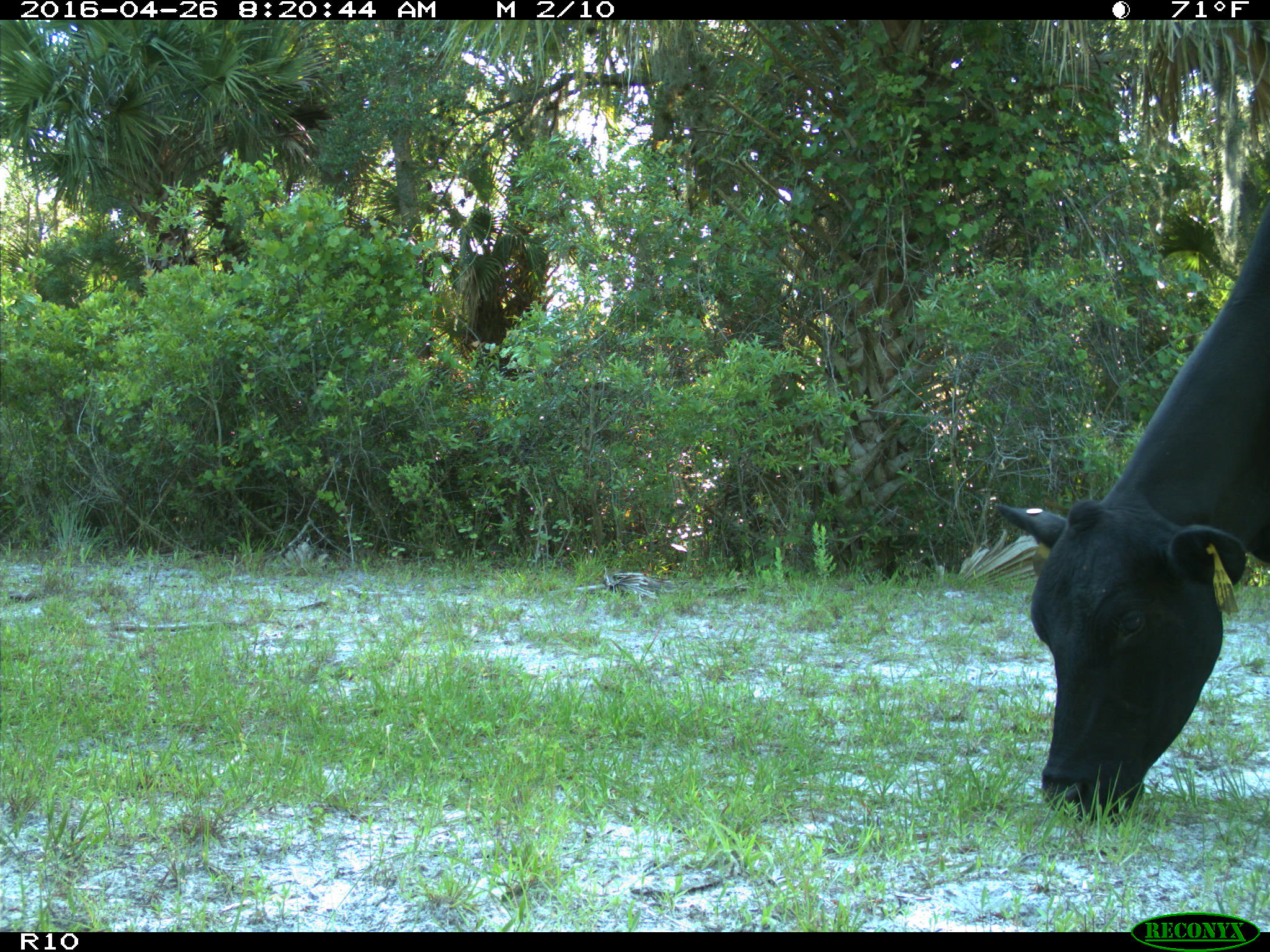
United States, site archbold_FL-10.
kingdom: Animalia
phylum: Chordata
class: Mammalia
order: Artiodactyla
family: Bovidae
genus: Bos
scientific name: Bos taurus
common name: domestic cow